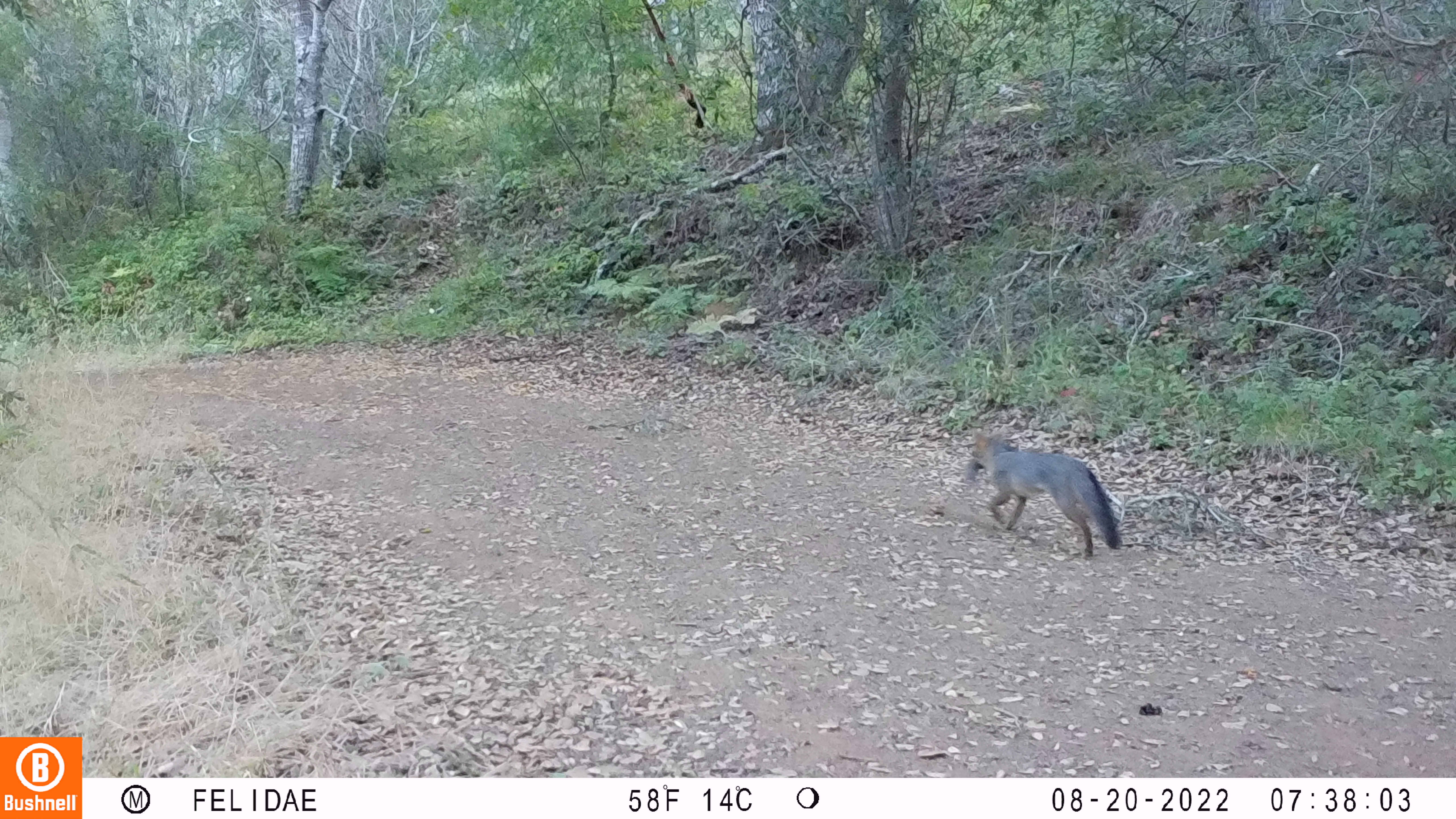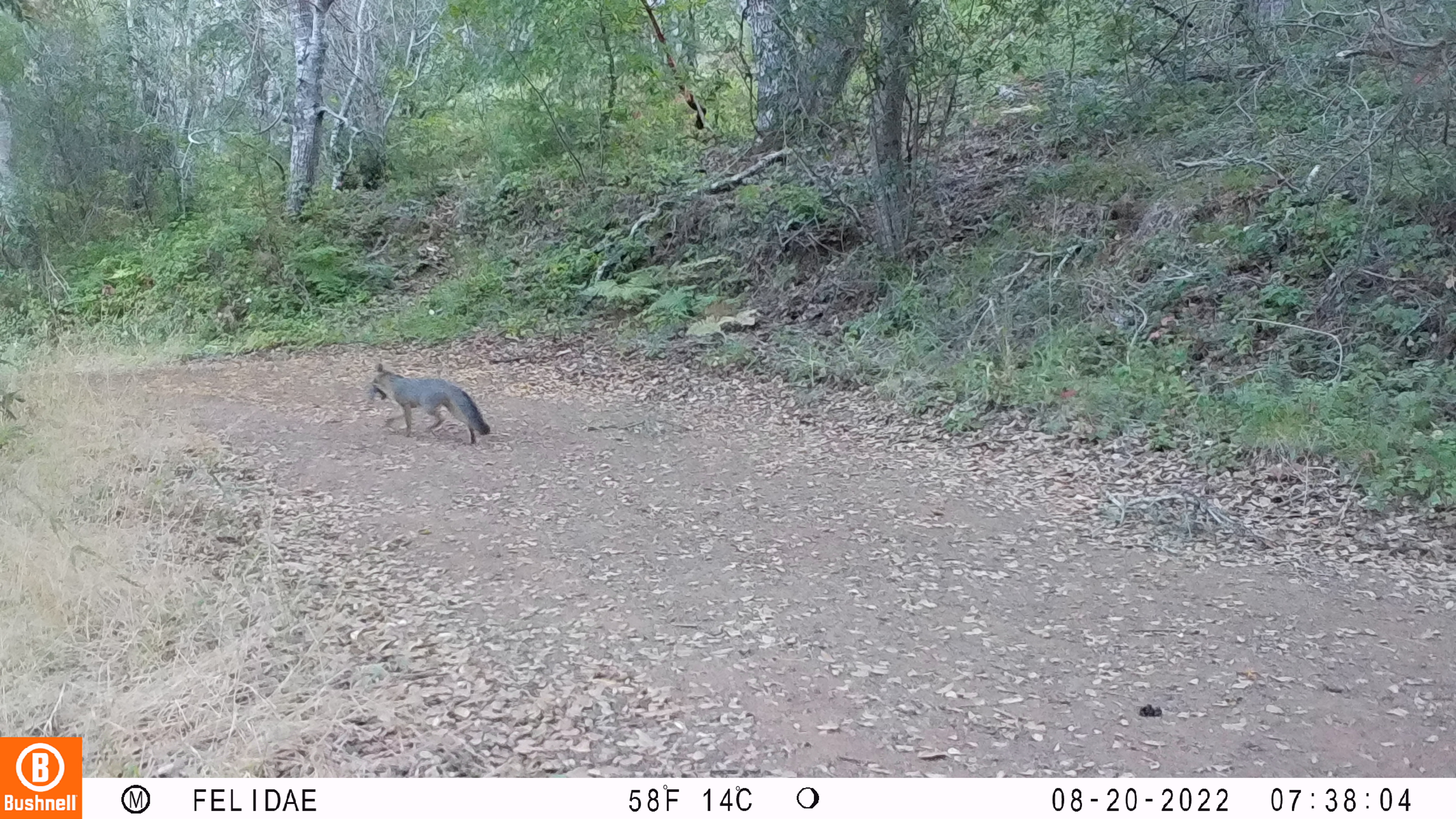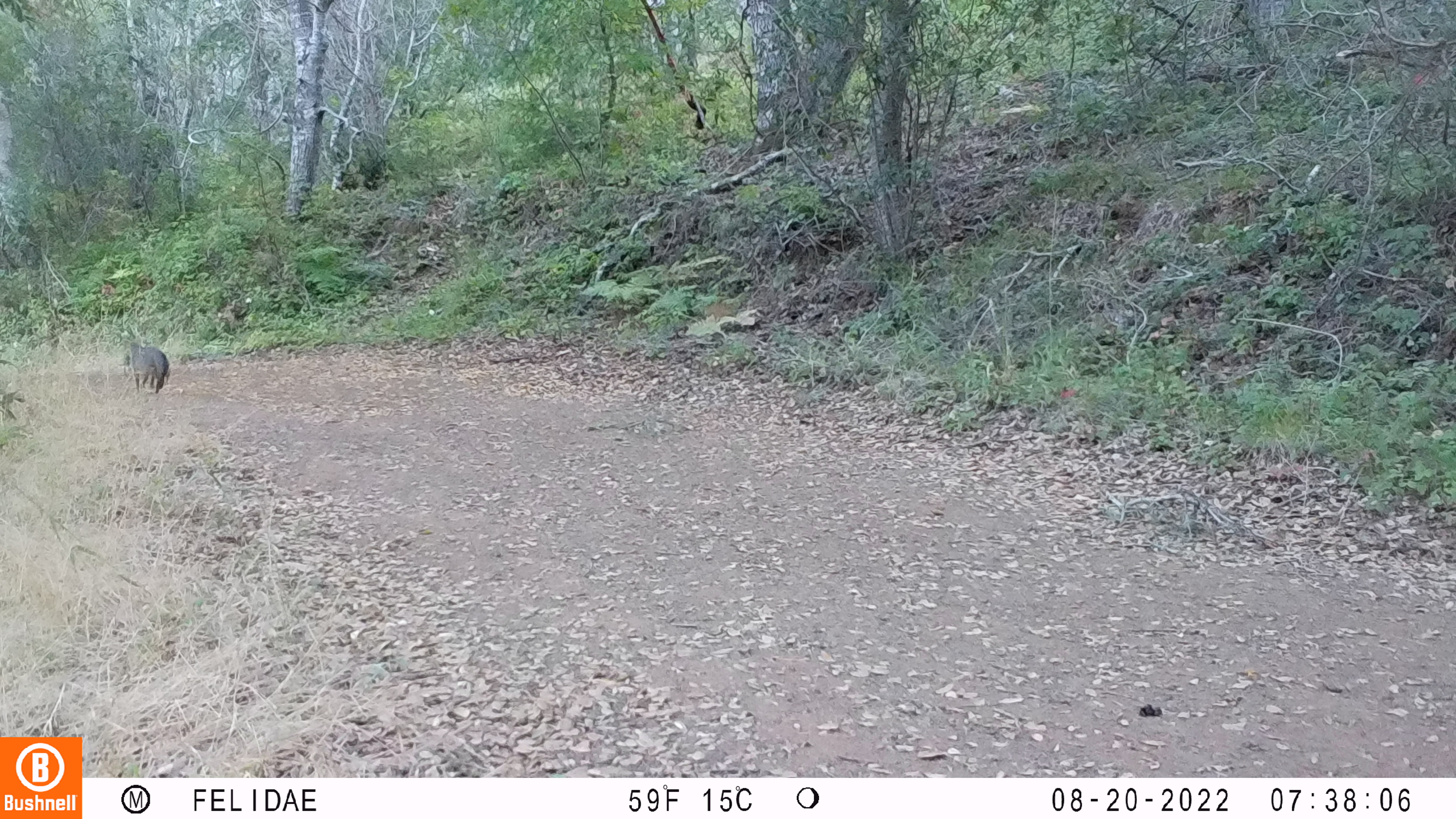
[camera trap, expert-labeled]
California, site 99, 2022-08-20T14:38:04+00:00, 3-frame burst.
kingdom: Animalia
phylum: Chordata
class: Mammalia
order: Carnivora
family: Canidae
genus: Urocyon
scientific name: Urocyon cinereoargenteus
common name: gray fox